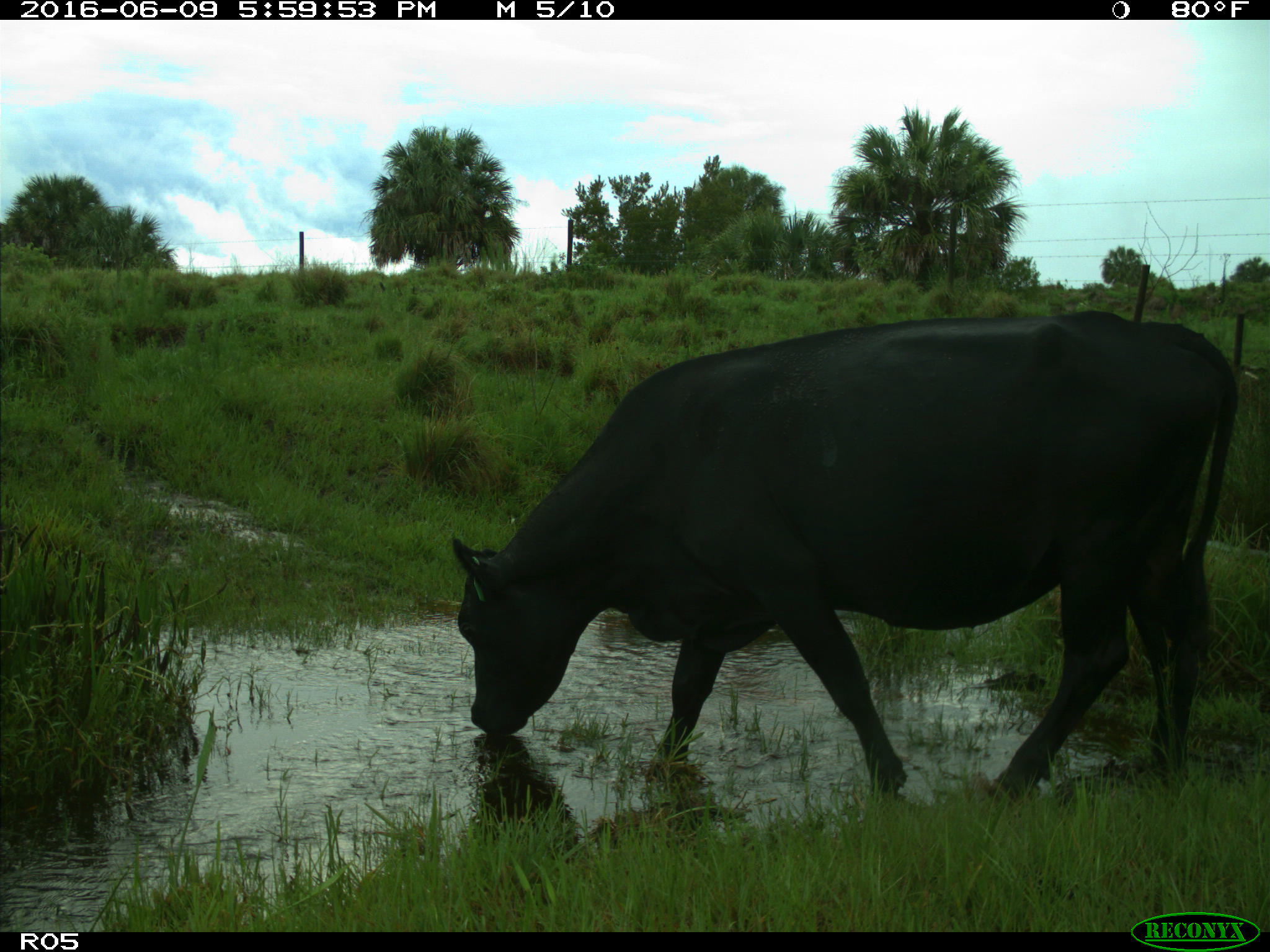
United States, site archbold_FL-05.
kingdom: Animalia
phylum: Chordata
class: Mammalia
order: Artiodactyla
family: Bovidae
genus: Bos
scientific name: Bos taurus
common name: domestic cow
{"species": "Bos taurus (domestic cow)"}